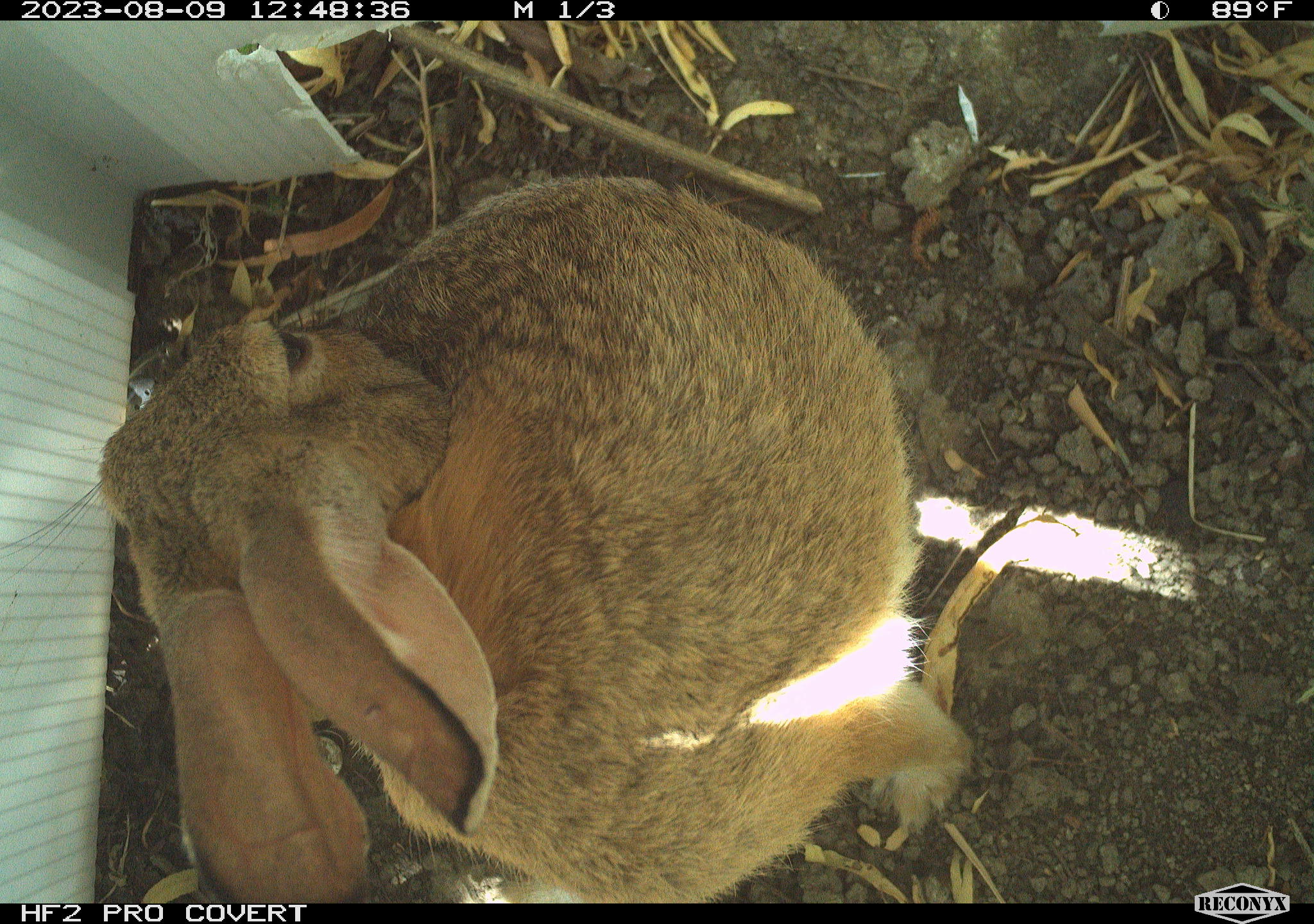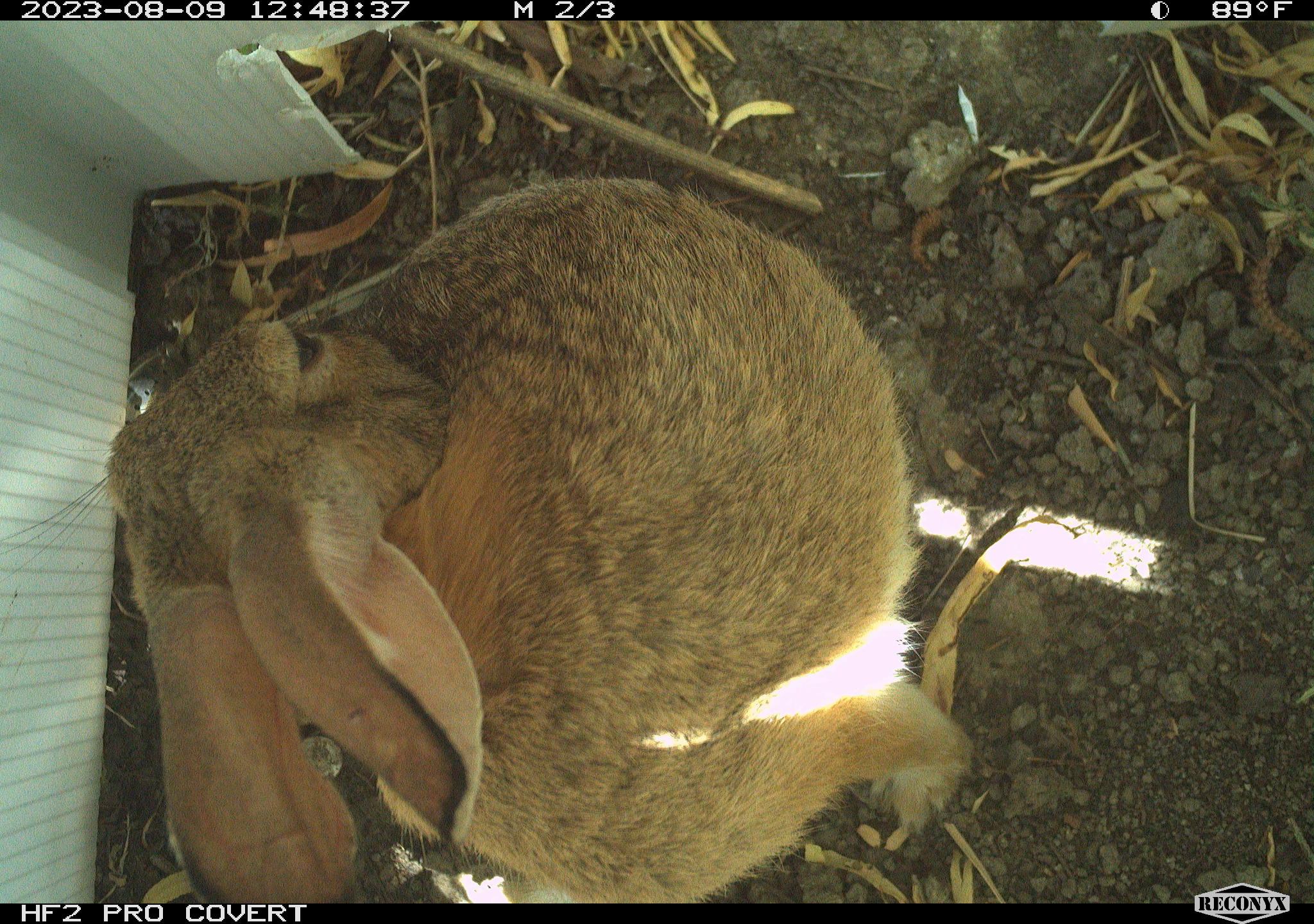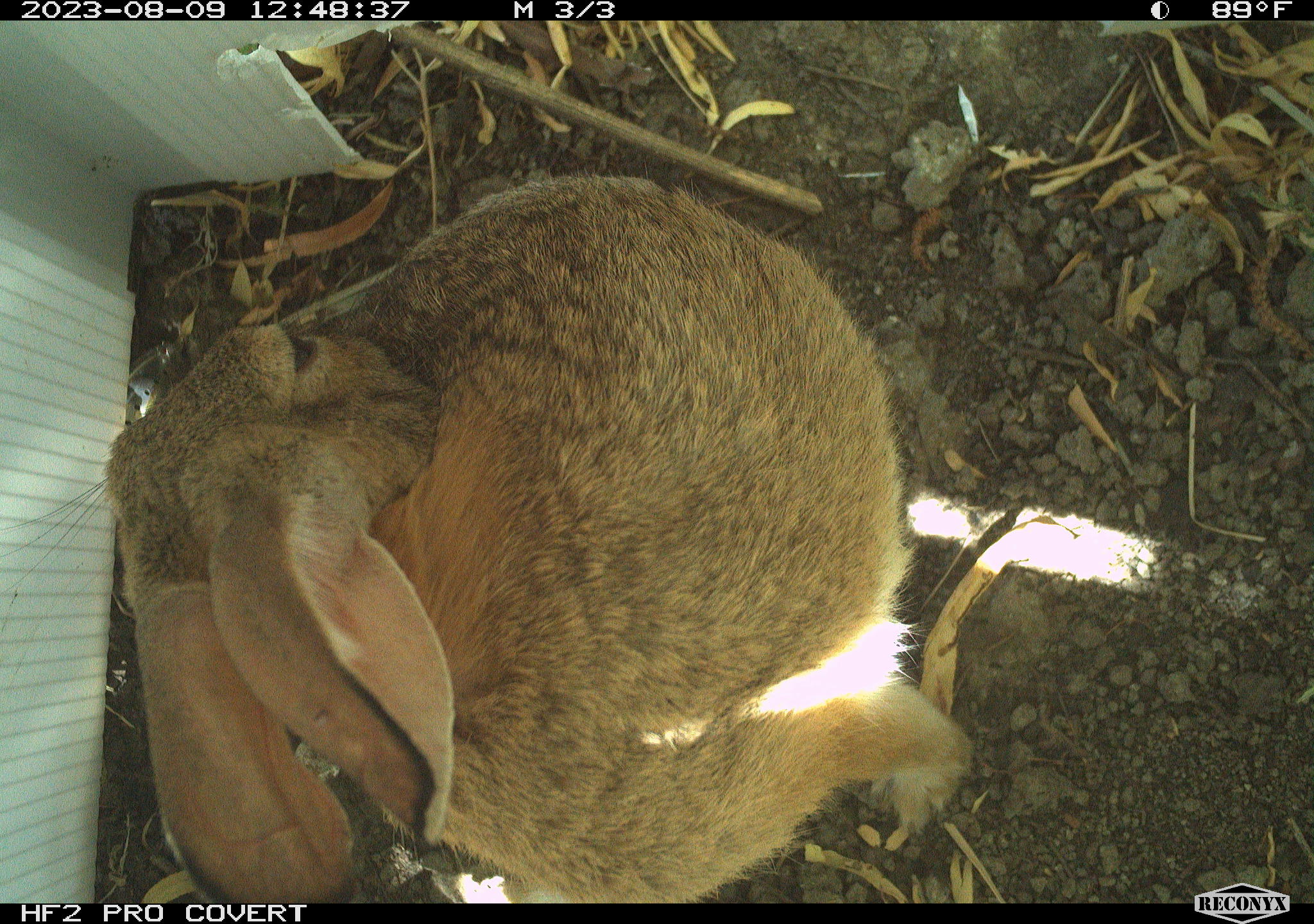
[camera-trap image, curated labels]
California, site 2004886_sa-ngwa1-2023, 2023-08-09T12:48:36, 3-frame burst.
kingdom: Animalia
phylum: Chordata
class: Mammalia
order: Lagomorpha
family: Leporidae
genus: Sylvilagus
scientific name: Sylvilagus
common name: cottontail rabbits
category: sylvilagus species